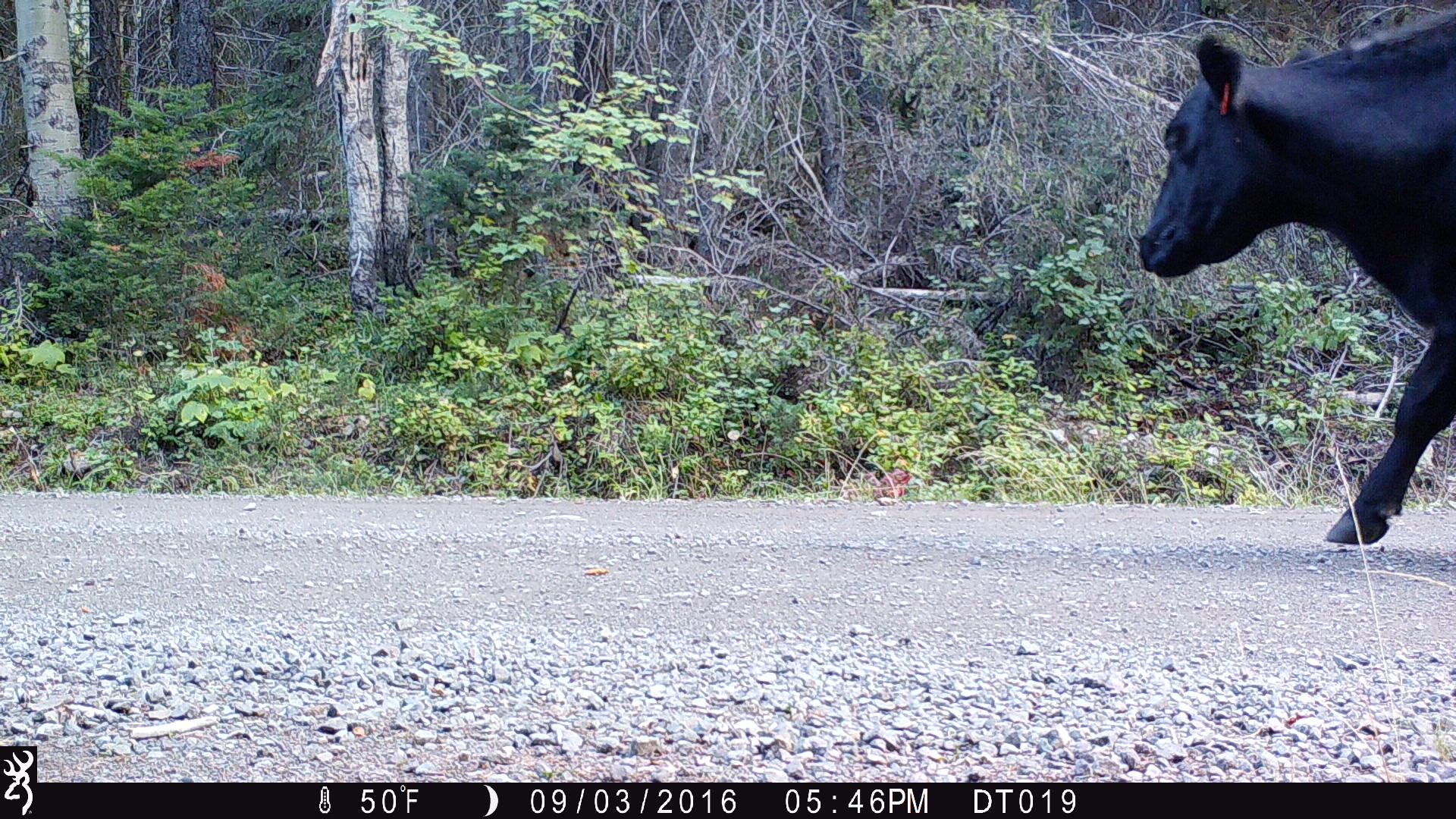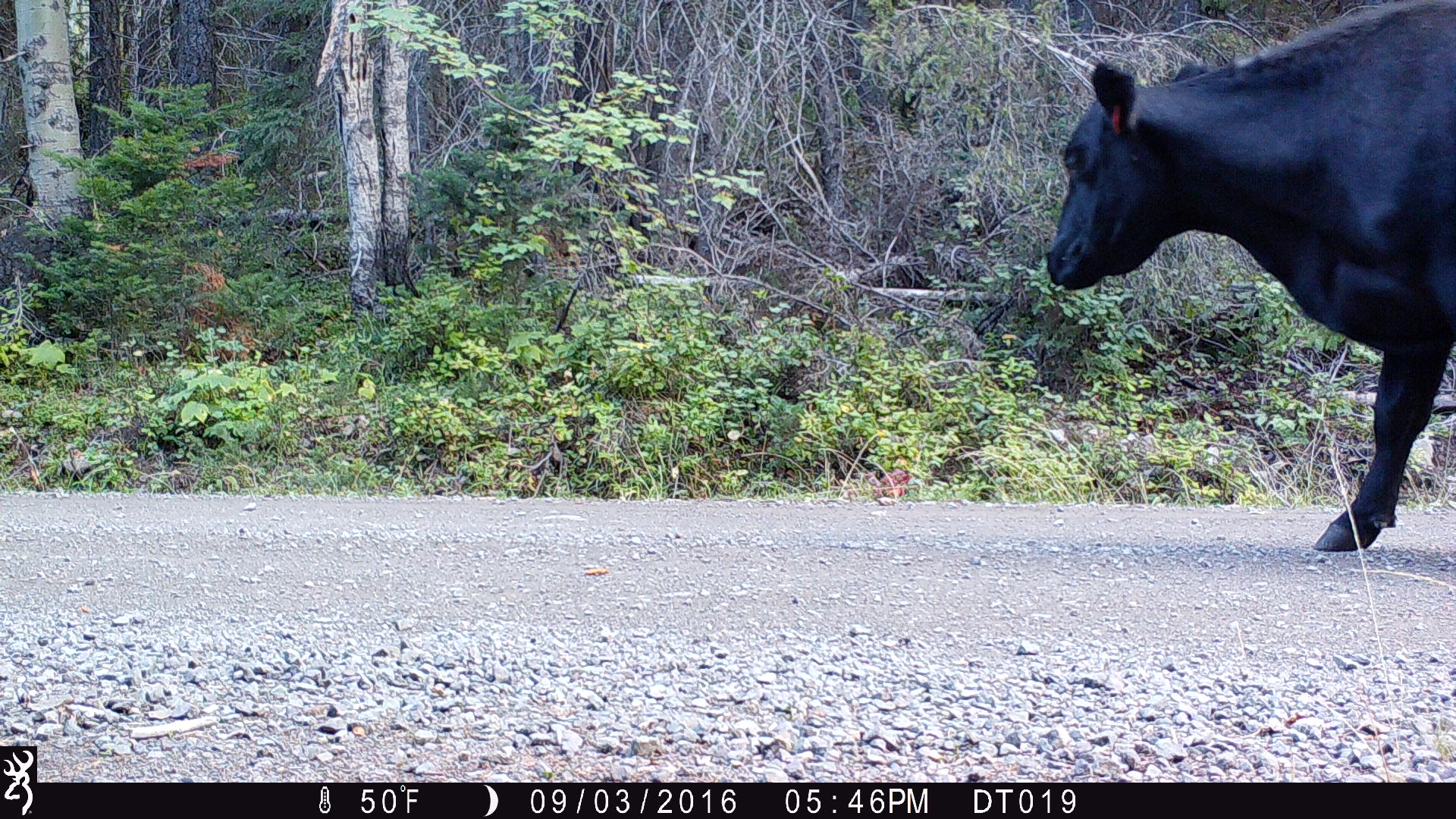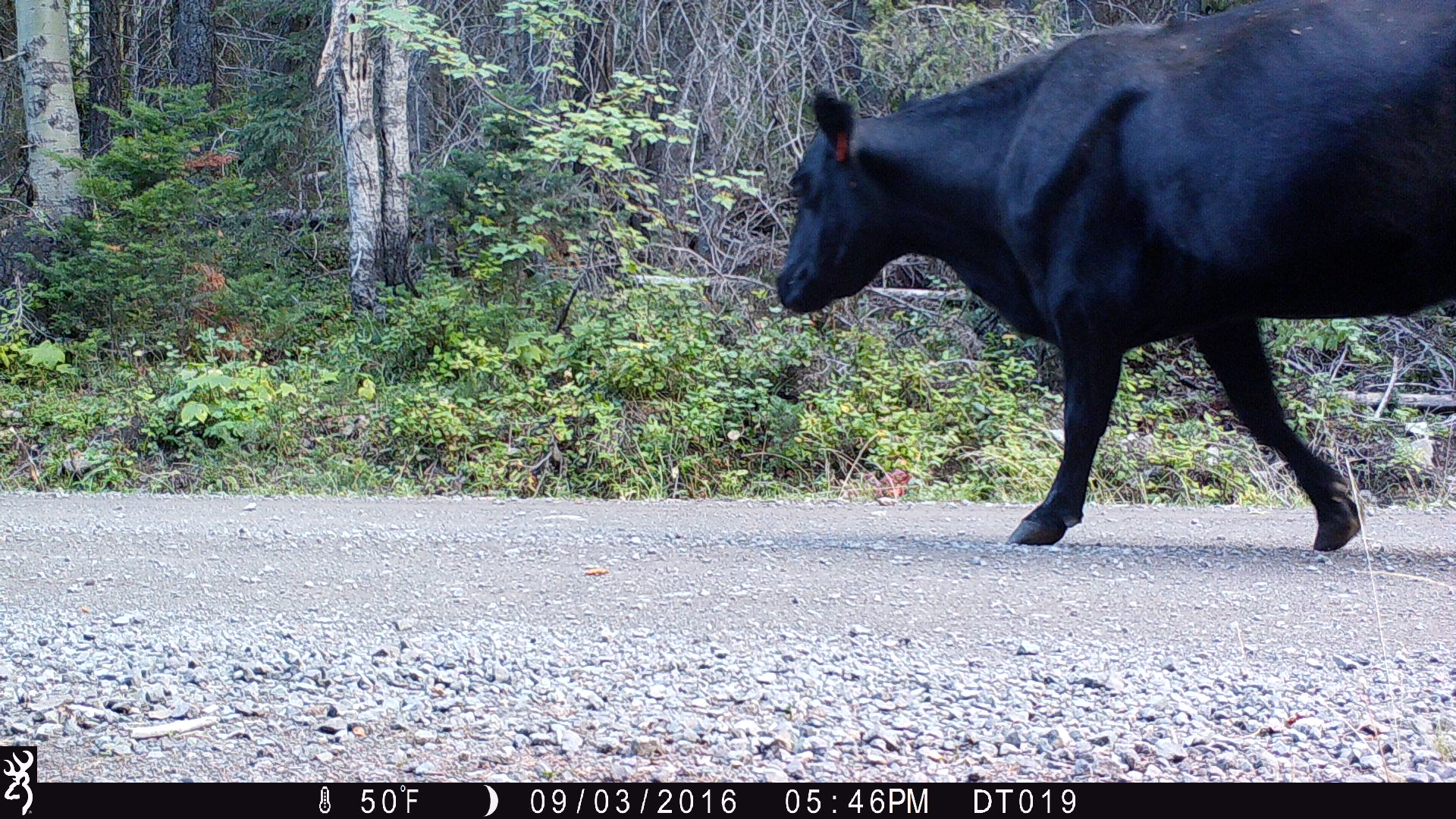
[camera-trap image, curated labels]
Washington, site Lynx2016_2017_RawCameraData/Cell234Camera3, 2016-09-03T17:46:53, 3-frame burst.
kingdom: Animalia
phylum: Chordata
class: Mammalia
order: Artiodactyla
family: Bovidae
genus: Bos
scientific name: Bos taurus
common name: domestic cattle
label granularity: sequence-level